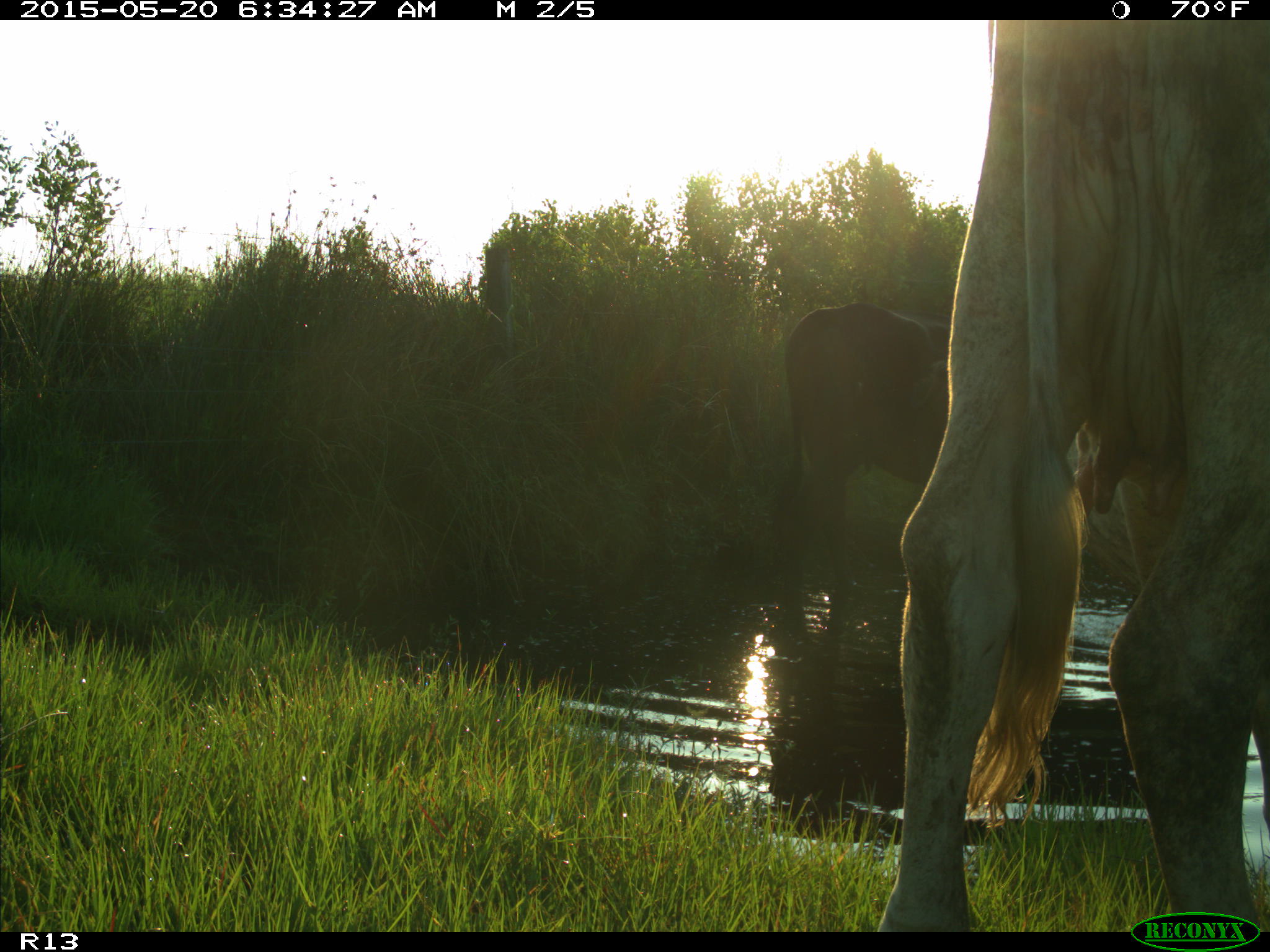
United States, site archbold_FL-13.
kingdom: Animalia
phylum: Chordata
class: Mammalia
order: Artiodactyla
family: Bovidae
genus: Bos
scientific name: Bos taurus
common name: domestic cow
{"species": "Bos taurus (domestic cow)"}